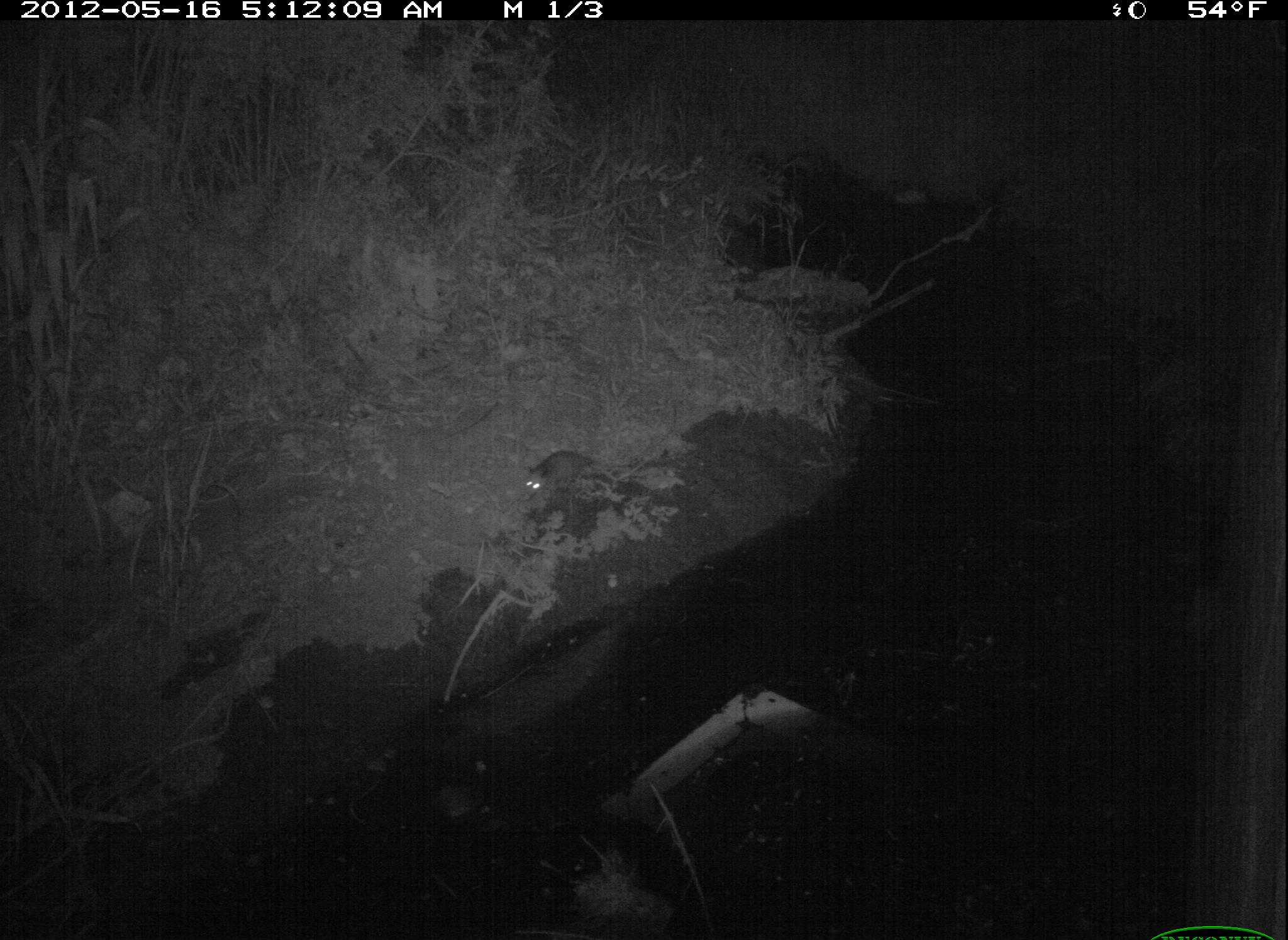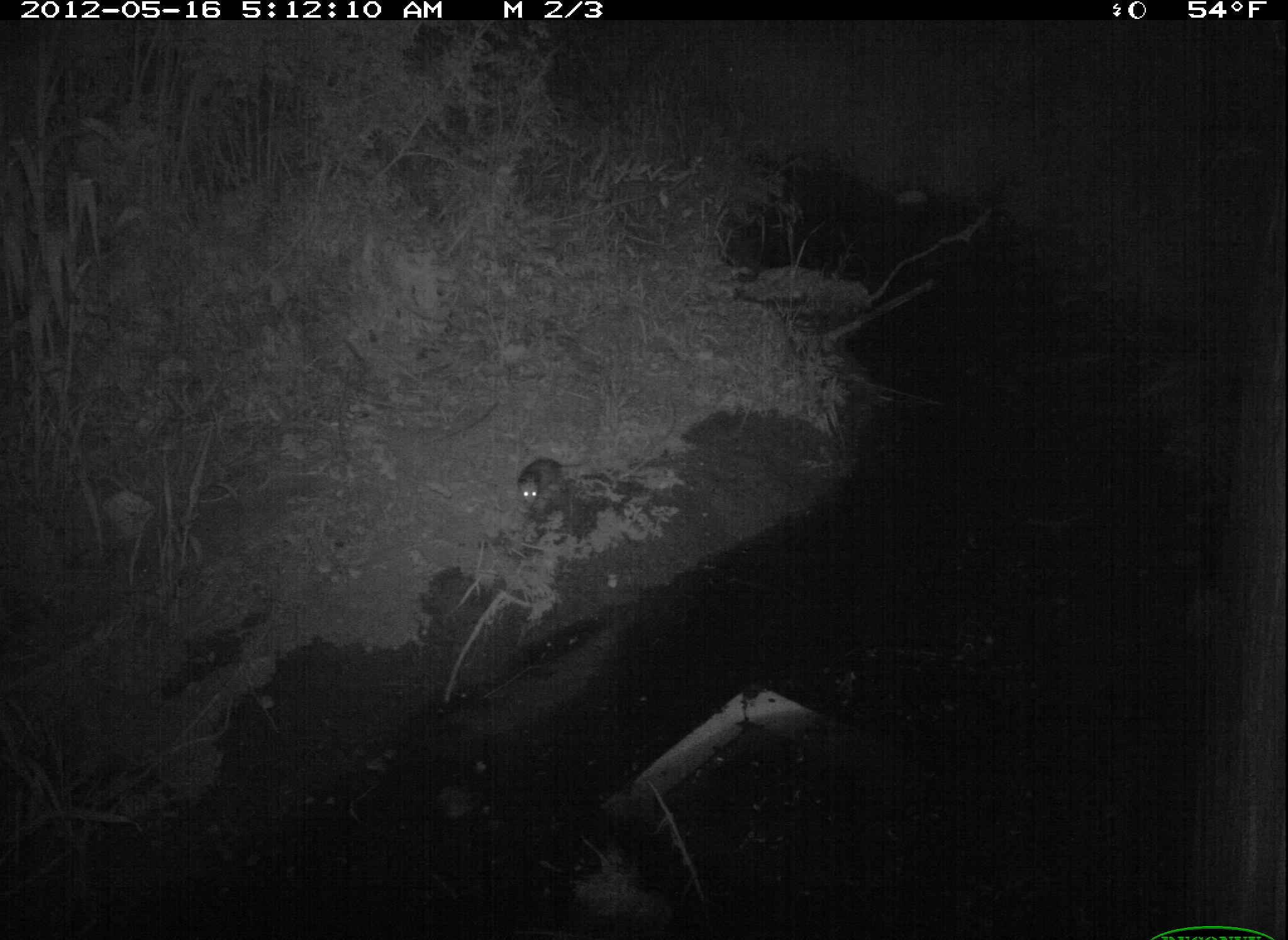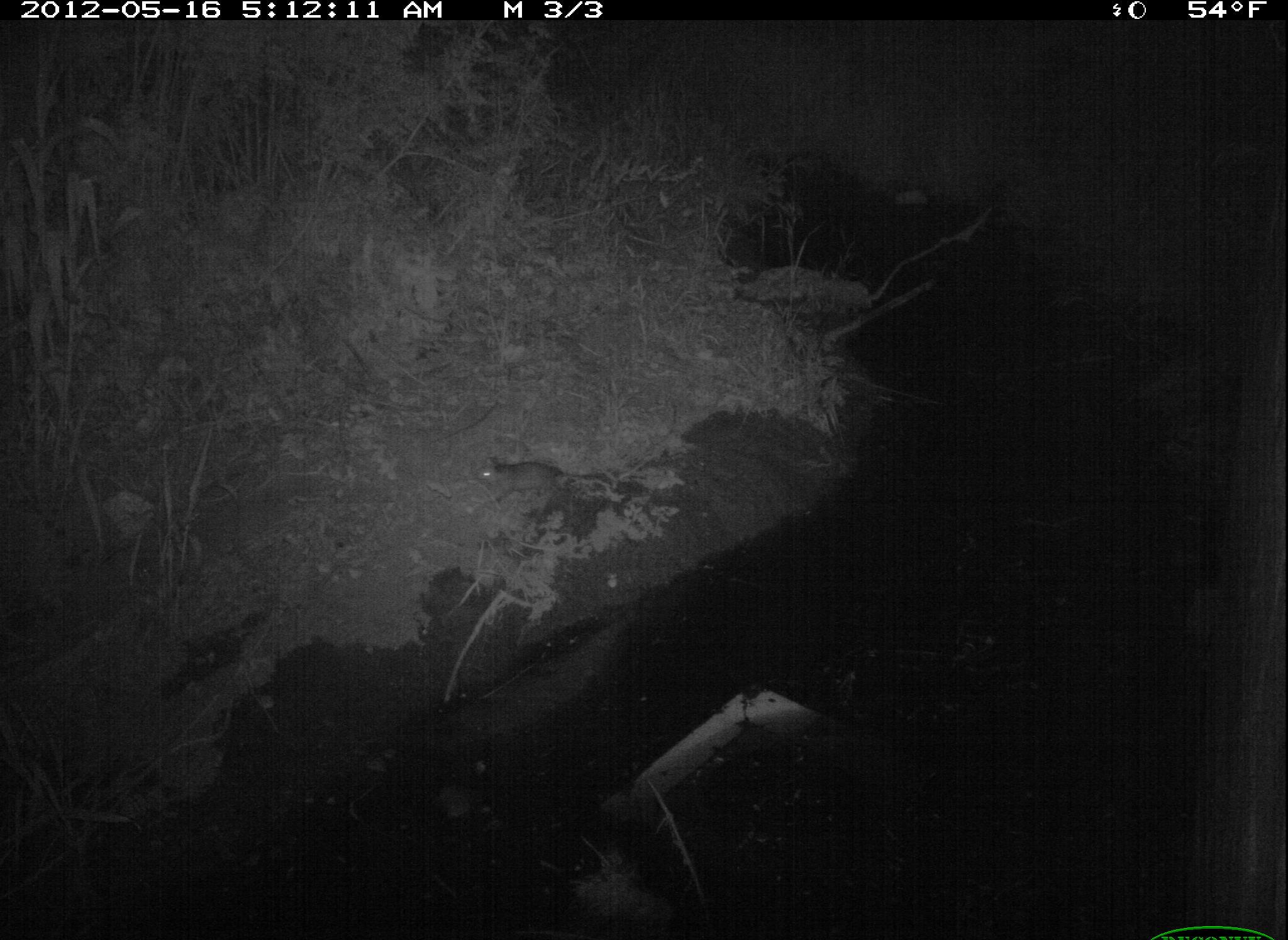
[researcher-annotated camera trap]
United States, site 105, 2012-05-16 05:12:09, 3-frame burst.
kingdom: Animalia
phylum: Chordata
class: Mammalia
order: Didelphimorphia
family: Didelphidae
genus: Didelphis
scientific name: Didelphis virginiana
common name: virginia opossum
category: opossum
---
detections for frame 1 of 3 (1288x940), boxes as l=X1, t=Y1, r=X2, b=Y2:
opossum: l=509, t=430, r=633, b=517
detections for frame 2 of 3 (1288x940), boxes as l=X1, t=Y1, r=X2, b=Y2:
opossum: l=493, t=443, r=588, b=511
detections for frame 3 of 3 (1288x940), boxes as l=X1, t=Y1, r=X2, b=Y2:
opossum: l=459, t=448, r=615, b=532